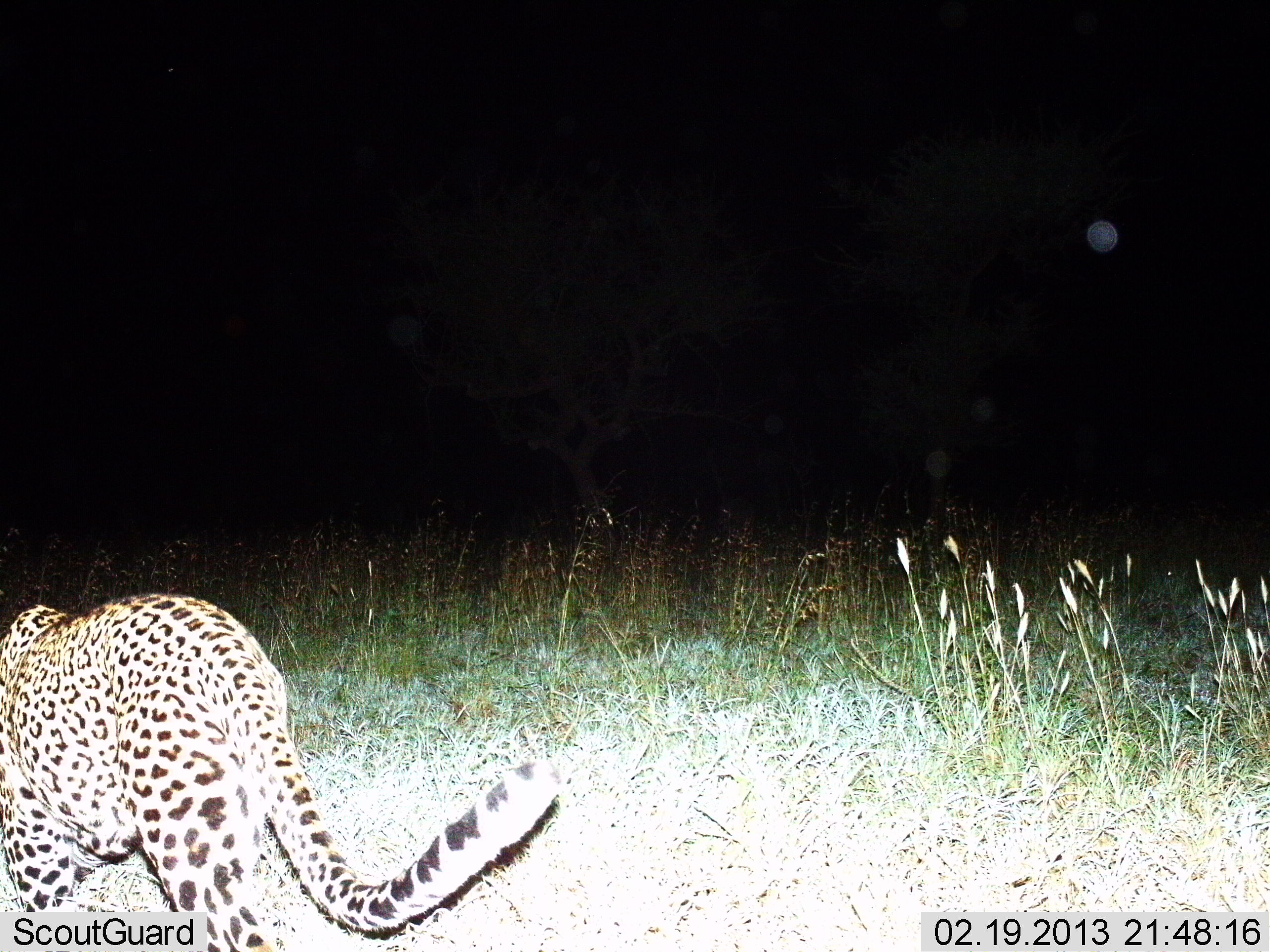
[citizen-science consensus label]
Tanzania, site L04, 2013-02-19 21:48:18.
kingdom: Animalia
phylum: Chordata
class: Mammalia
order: Carnivora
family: Felidae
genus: Panthera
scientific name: Panthera pardus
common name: leopard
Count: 1.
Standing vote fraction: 0%.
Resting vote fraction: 0%.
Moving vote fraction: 100%.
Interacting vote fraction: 0%.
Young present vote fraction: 0%.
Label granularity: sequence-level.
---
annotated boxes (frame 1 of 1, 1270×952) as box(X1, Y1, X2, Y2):
animal: box(0, 591, 563, 952)